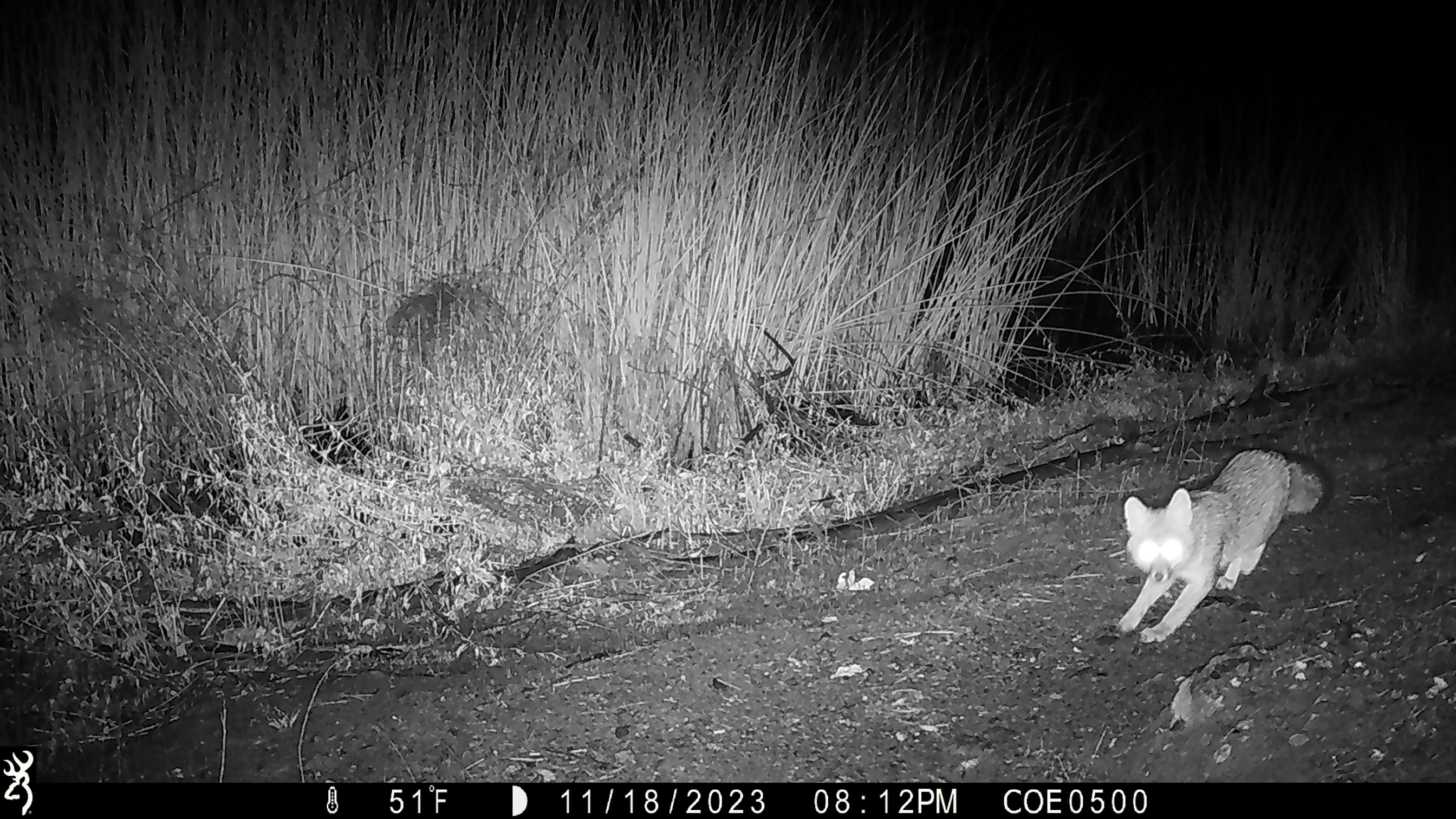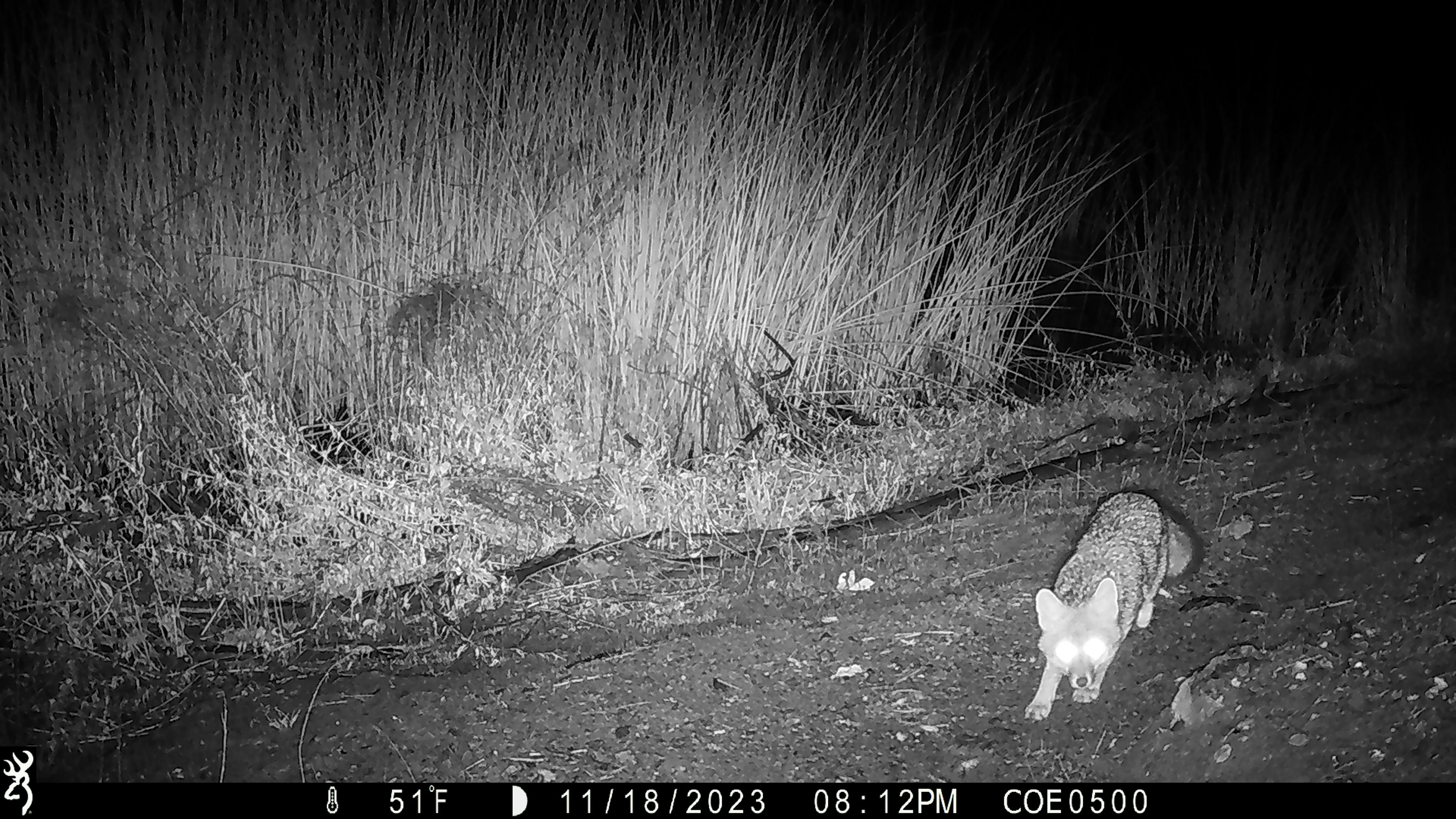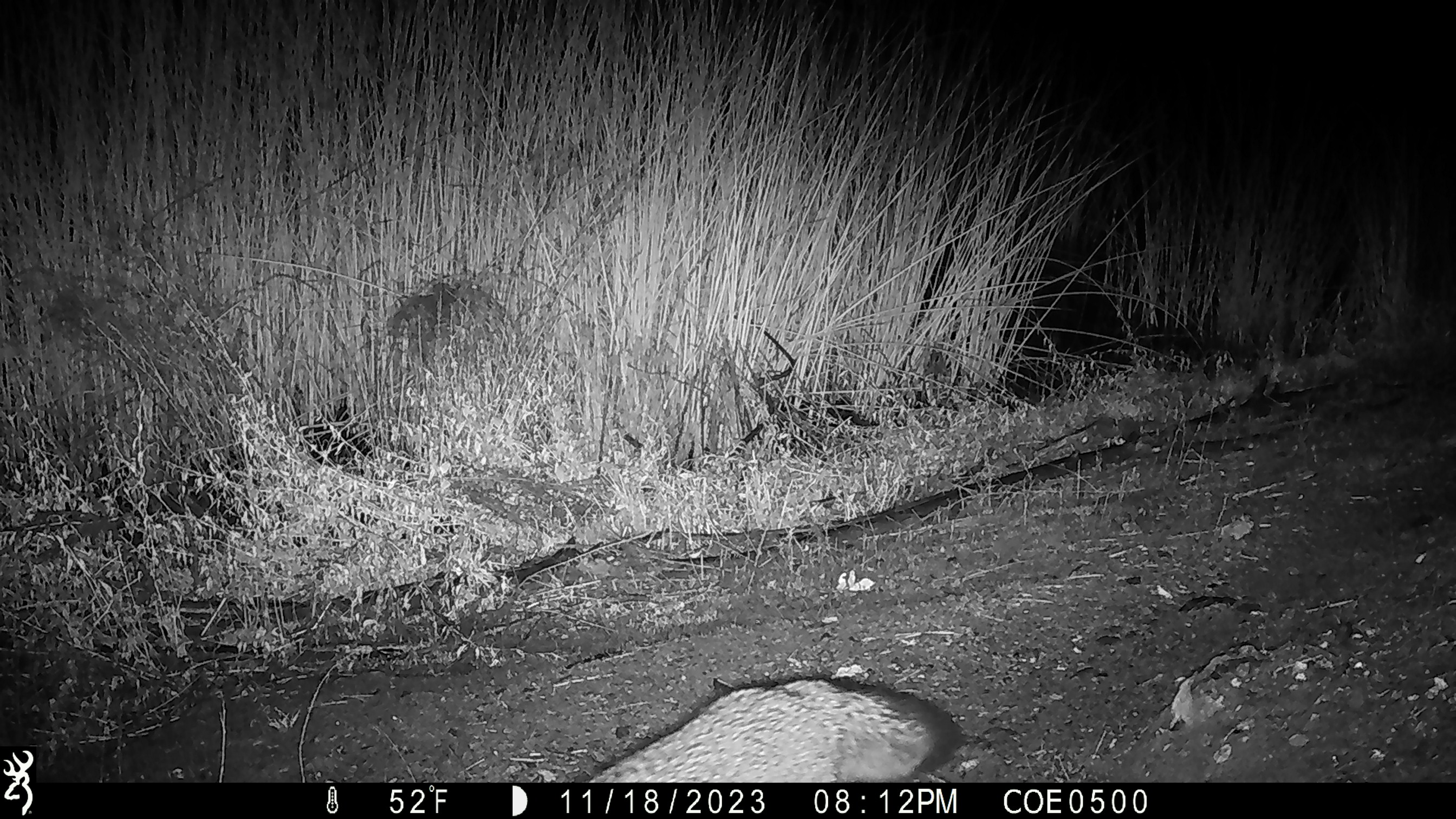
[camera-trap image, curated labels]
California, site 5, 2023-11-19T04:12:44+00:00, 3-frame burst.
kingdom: Animalia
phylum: Chordata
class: Mammalia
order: Carnivora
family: Canidae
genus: Urocyon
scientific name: Urocyon cinereoargenteus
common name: gray fox